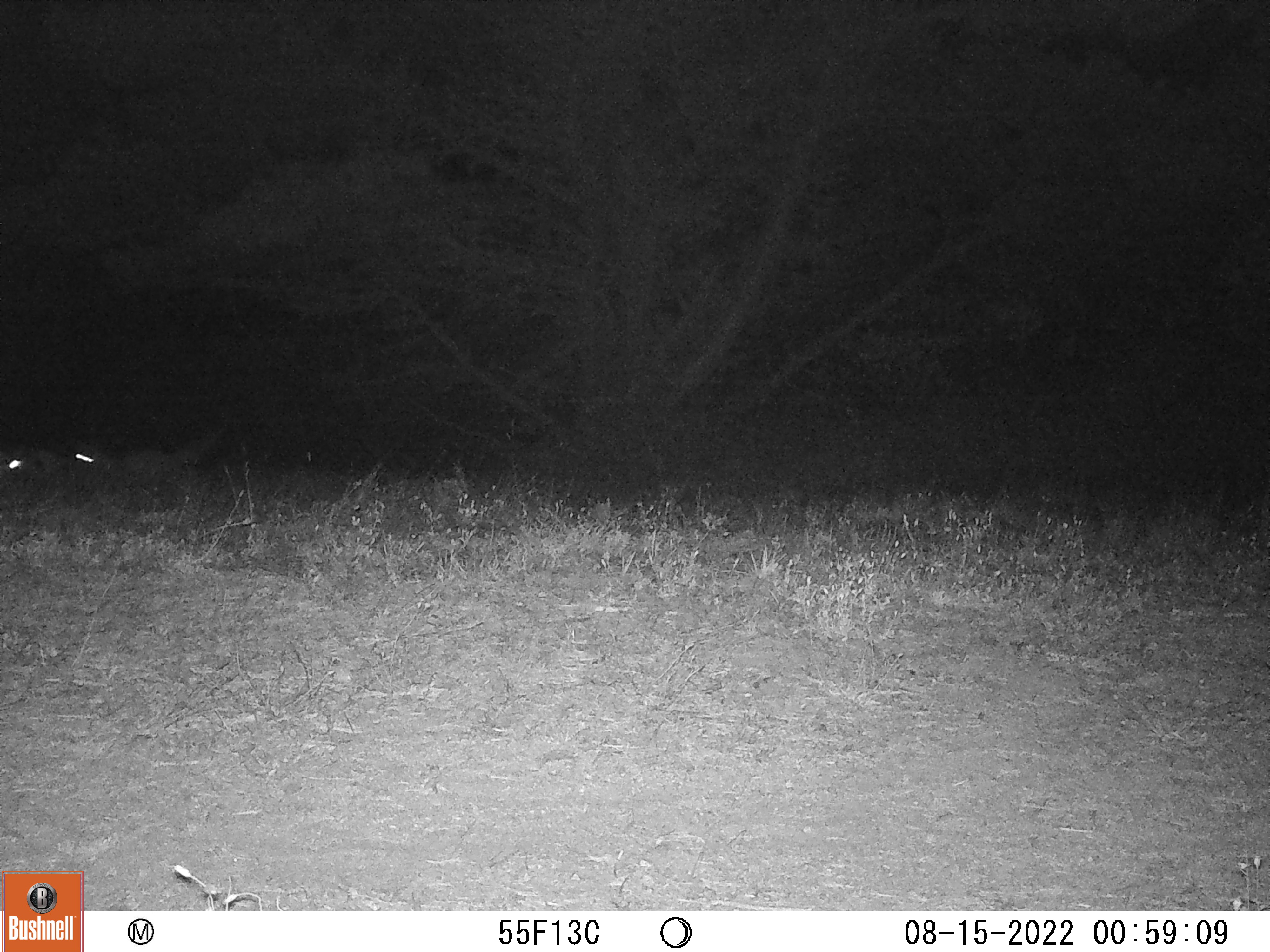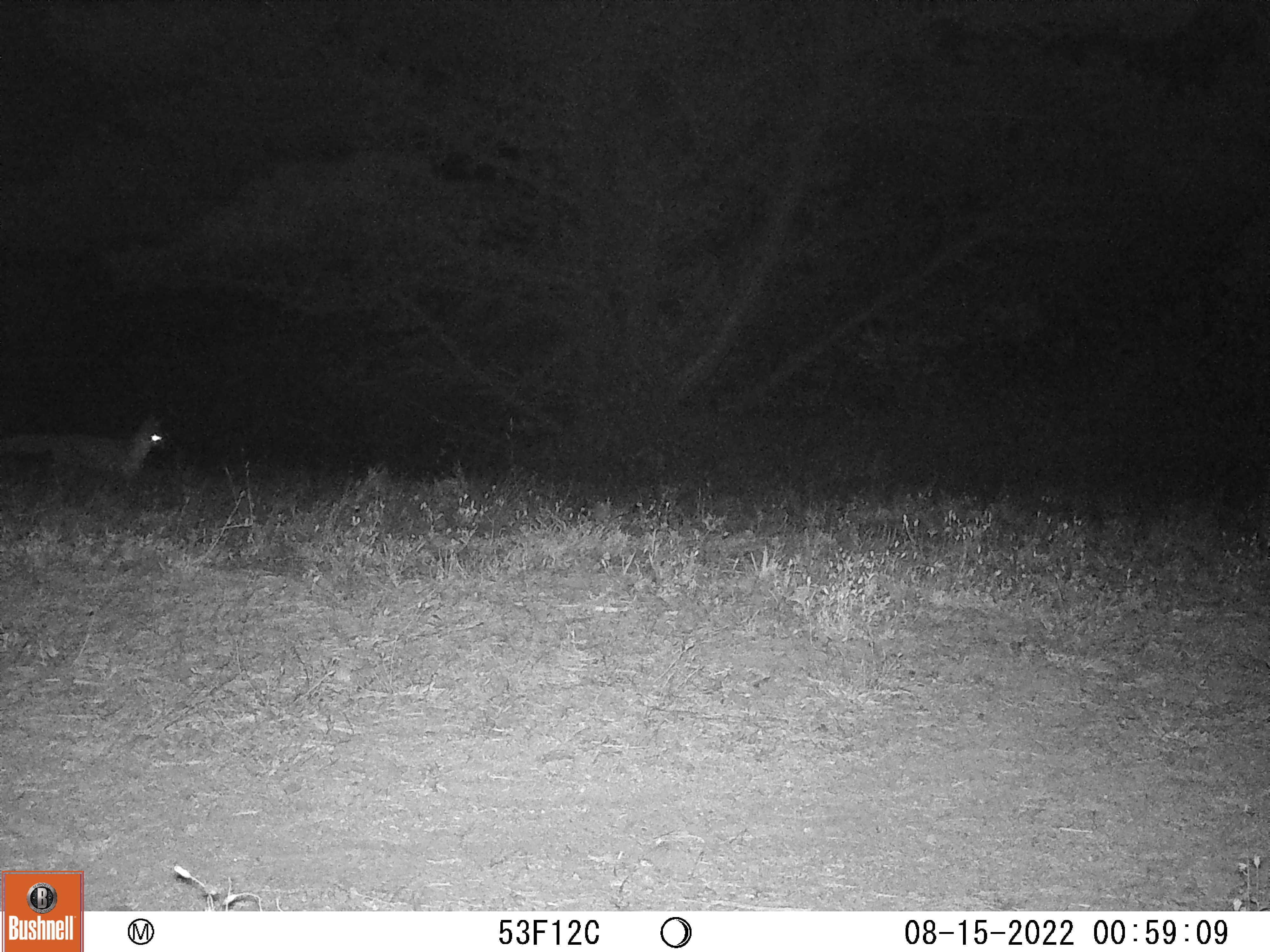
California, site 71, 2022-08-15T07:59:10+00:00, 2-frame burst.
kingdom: Animalia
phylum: Chordata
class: Mammalia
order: Carnivora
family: Canidae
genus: Urocyon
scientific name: Urocyon cinereoargenteus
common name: gray fox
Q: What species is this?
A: Gray fox (Urocyon cinereoargenteus).